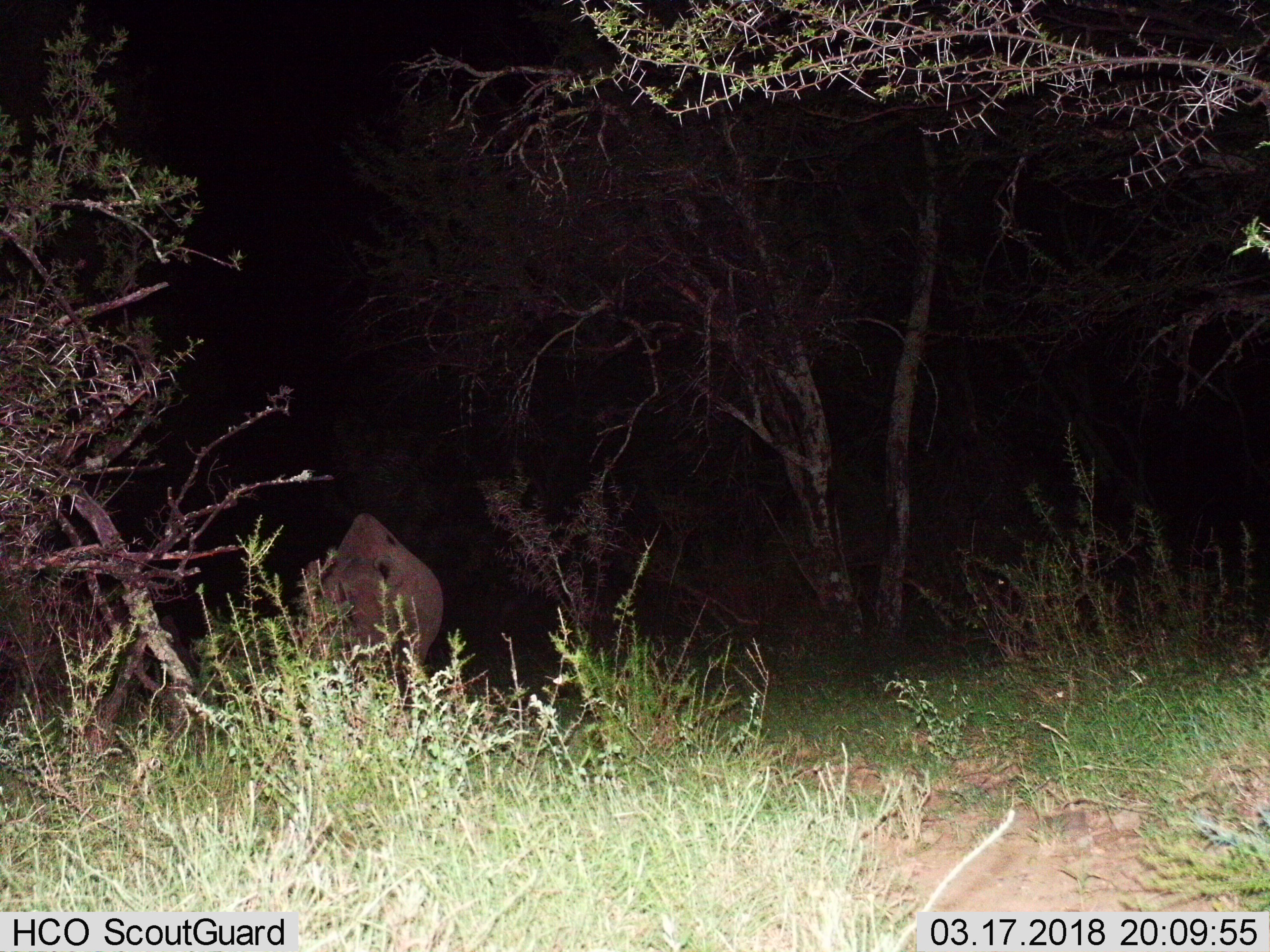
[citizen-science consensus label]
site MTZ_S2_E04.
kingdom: Animalia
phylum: Chordata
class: Mammalia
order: Perissodactyla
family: Rhinocerotidae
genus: Diceros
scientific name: Diceros bicornis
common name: black rhinoceros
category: rhinocerosblack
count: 1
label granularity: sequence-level